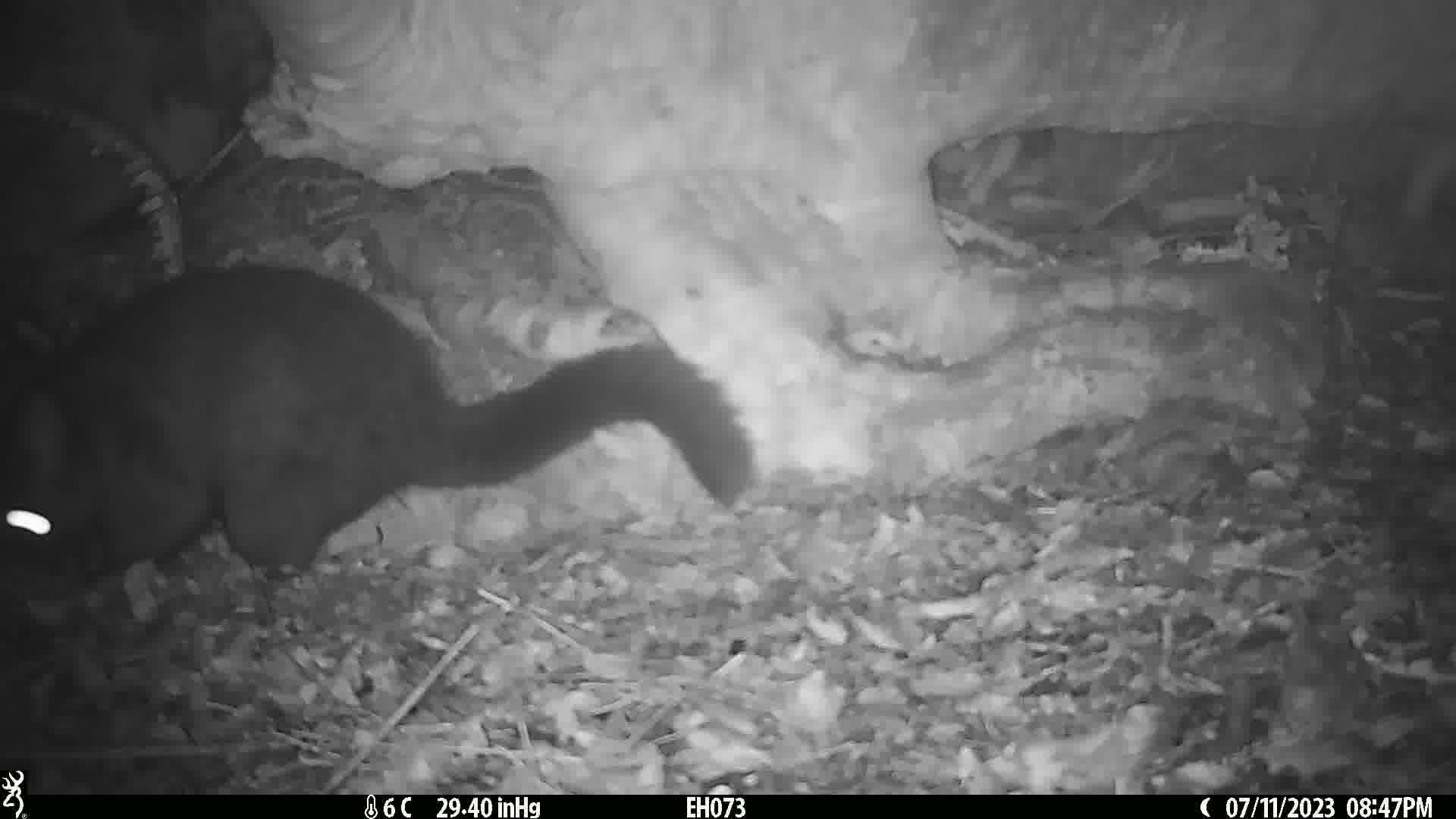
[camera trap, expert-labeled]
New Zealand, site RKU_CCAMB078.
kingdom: Animalia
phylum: Chordata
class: Mammalia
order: Diprotodontia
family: Phalangeridae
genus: Trichosurus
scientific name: Trichosurus vulpecula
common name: common brushtail possum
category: possum